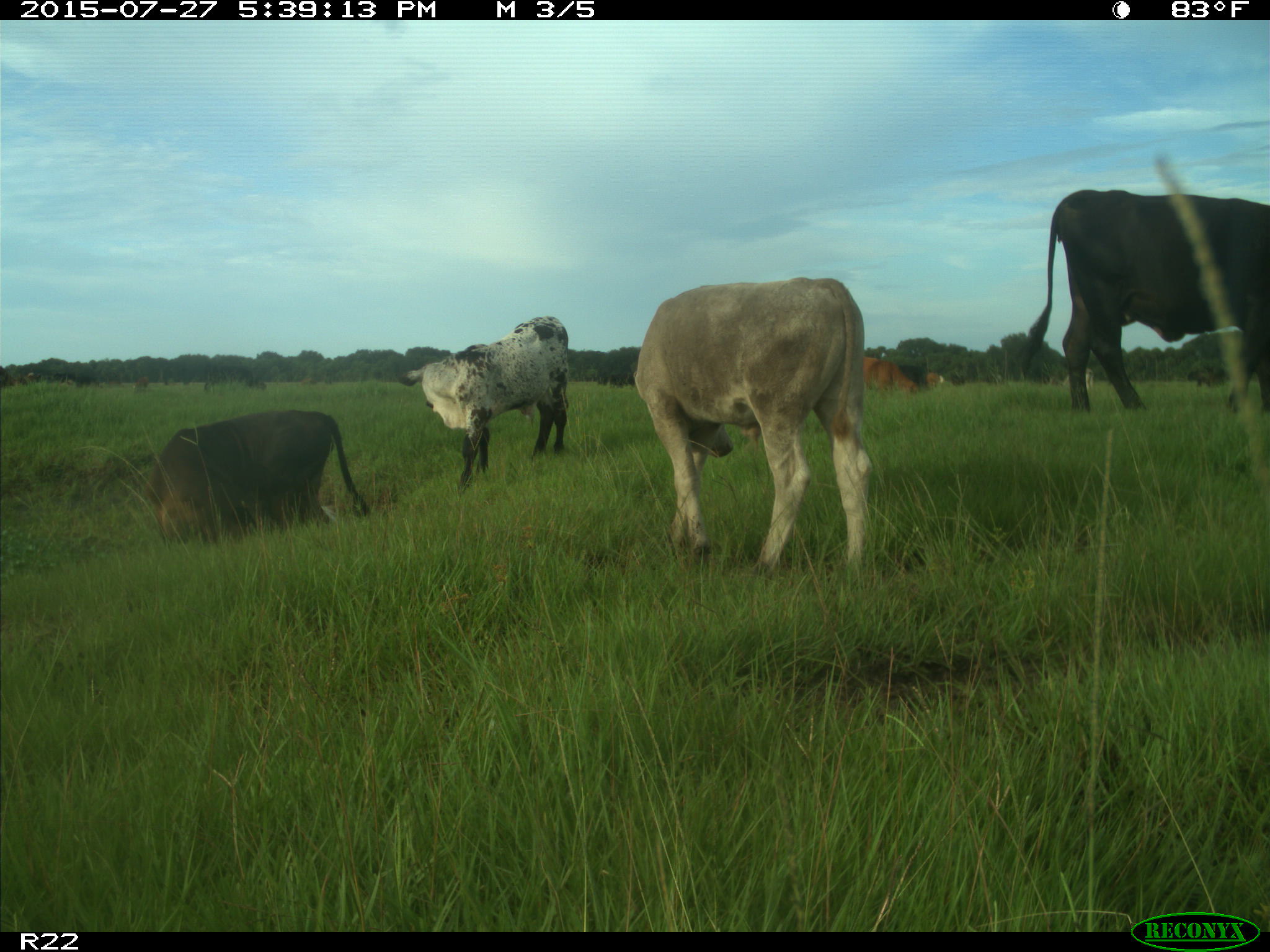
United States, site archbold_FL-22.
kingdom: Animalia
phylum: Chordata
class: Mammalia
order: Artiodactyla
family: Bovidae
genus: Bos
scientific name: Bos taurus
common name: domestic cow